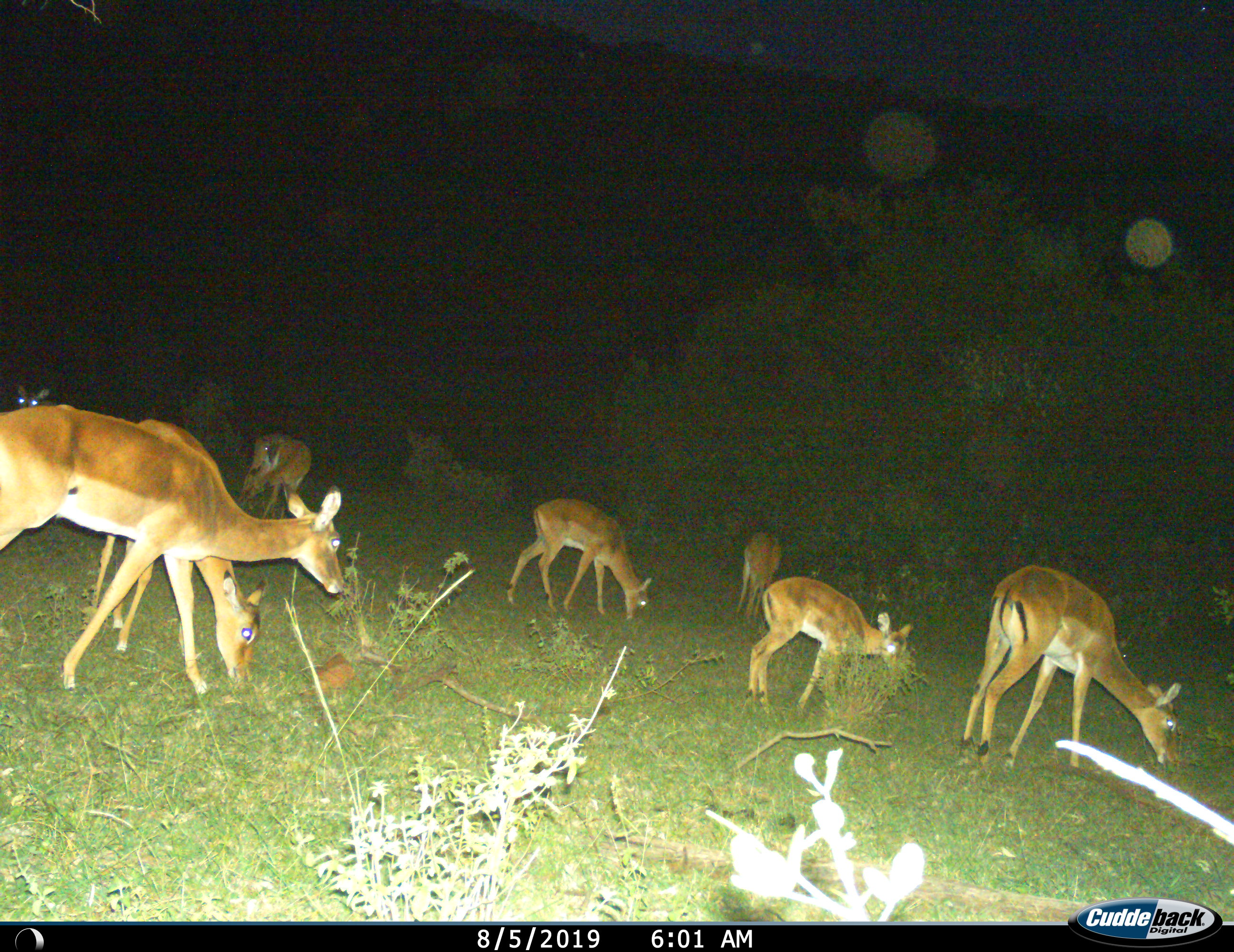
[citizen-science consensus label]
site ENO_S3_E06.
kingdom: Animalia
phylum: Chordata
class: Mammalia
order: Artiodactyla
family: Bovidae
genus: Aepyceros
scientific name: Aepyceros melampus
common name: impala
Impala (Aepyceros melampus), count 9. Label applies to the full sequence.